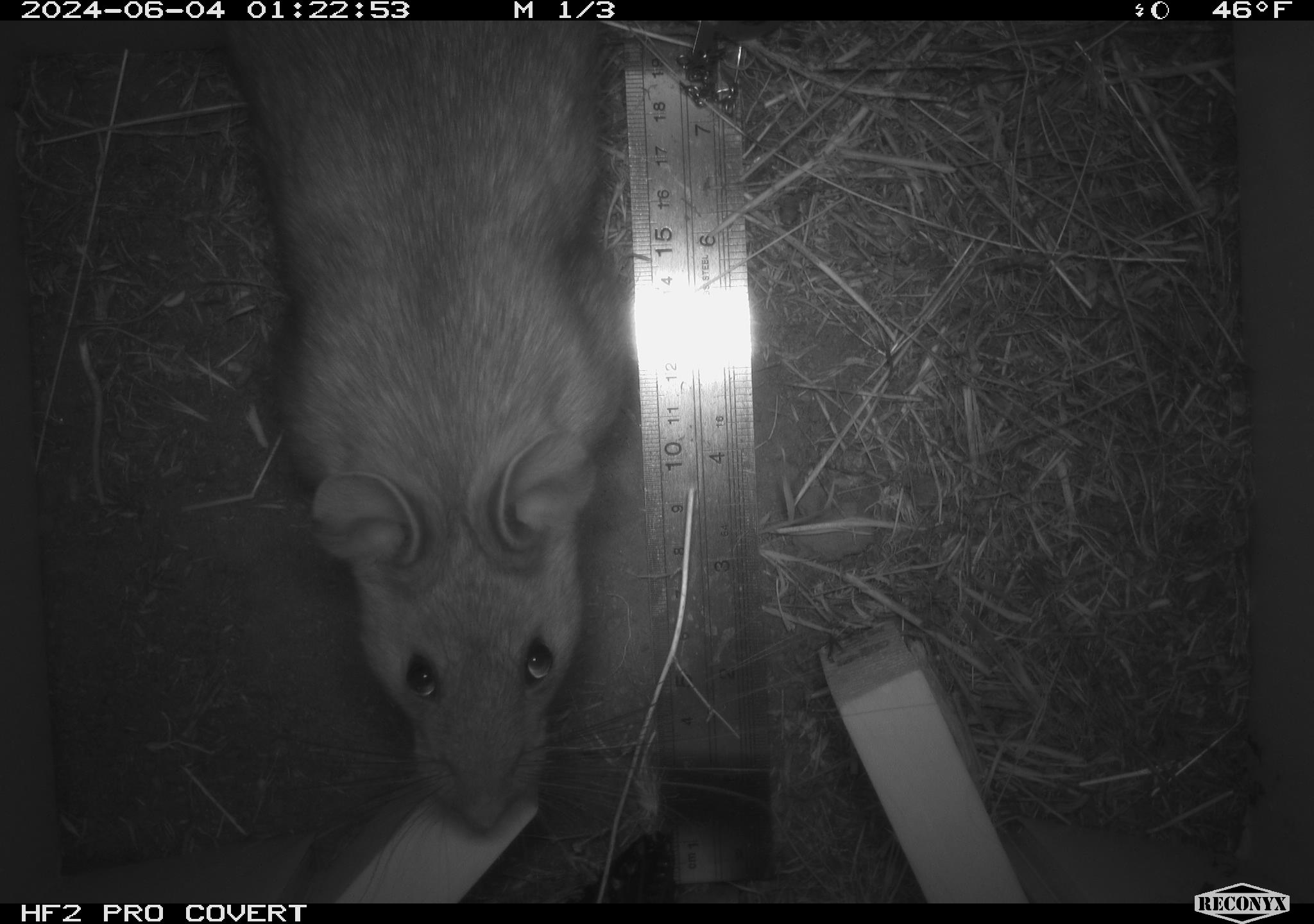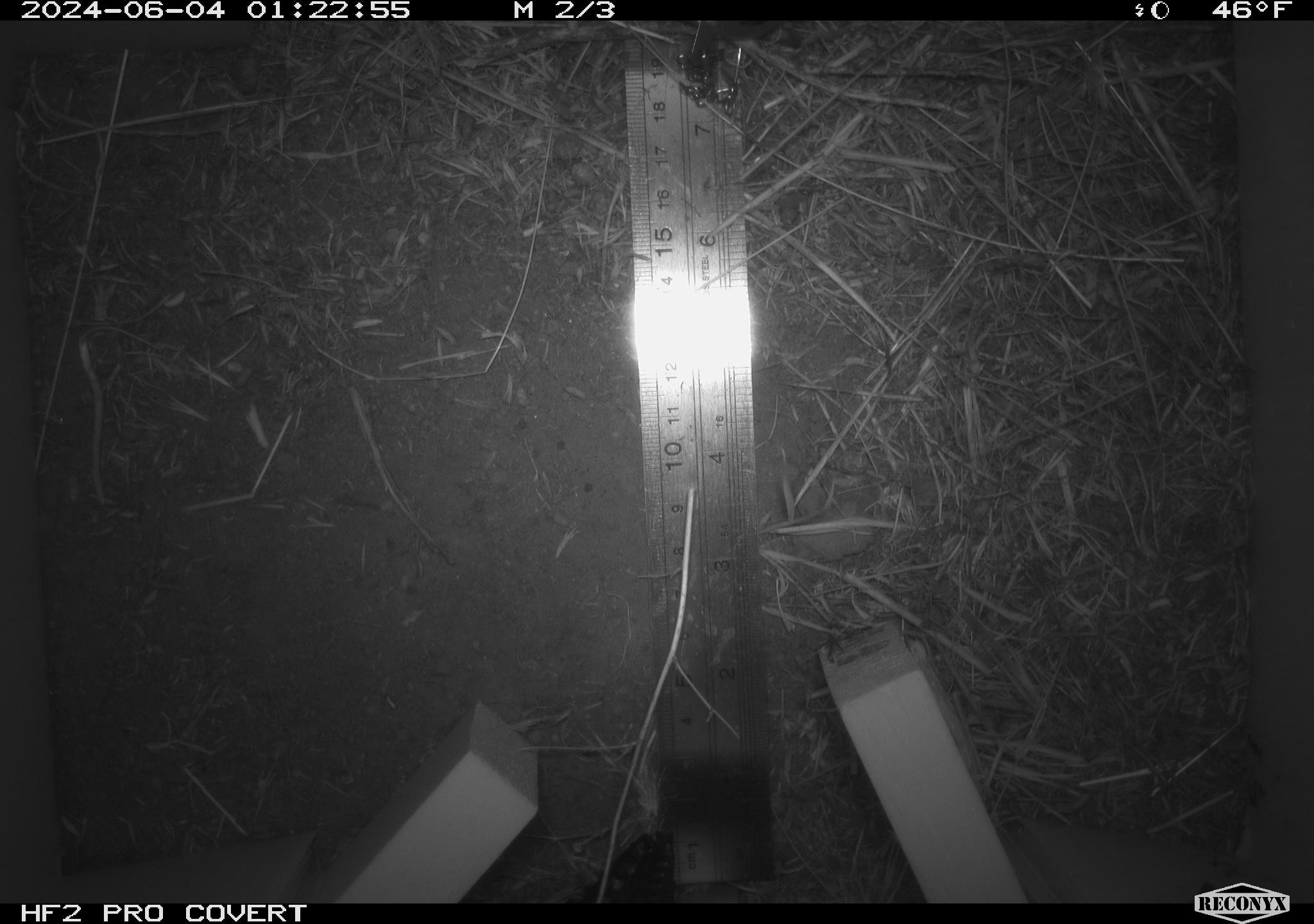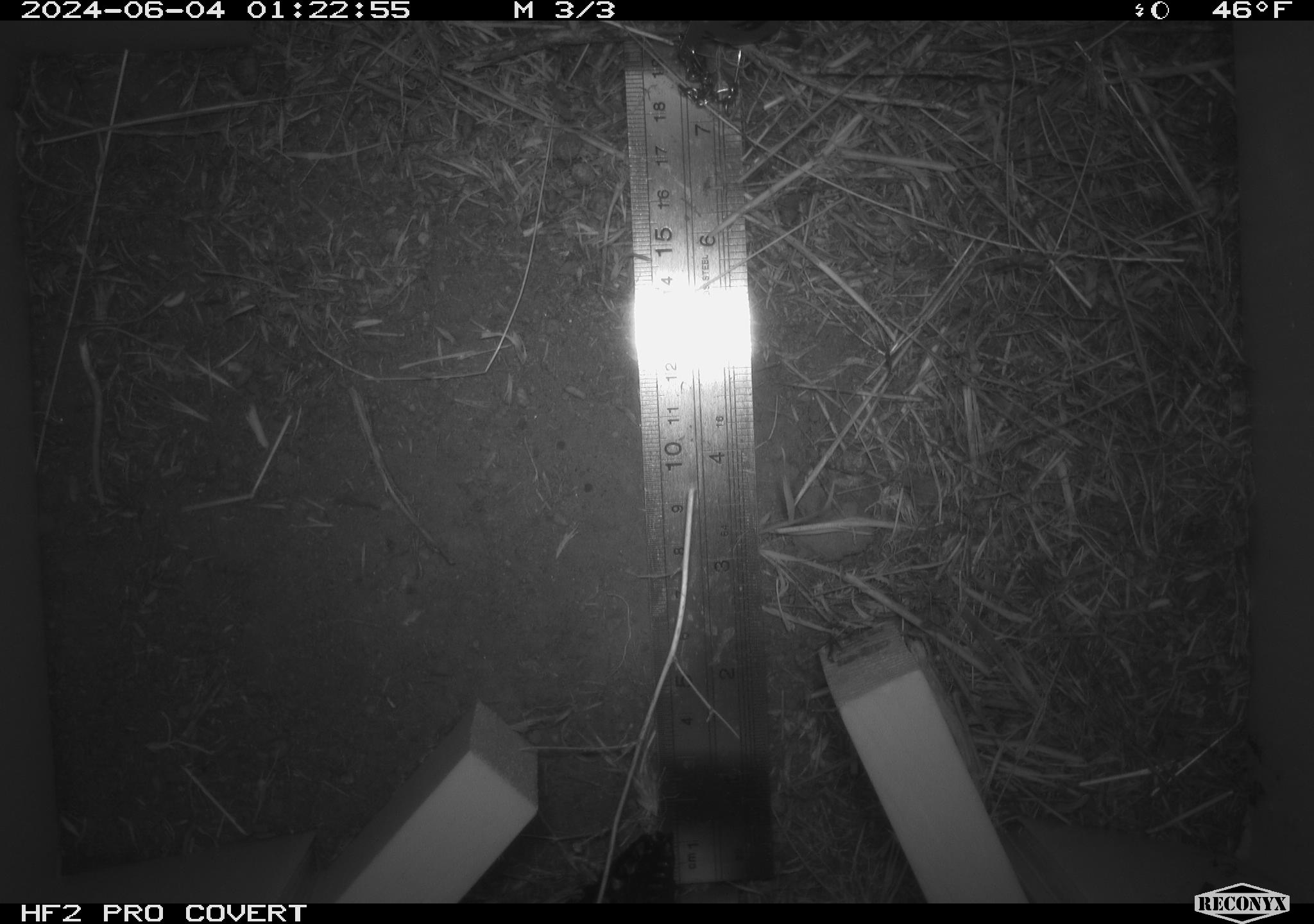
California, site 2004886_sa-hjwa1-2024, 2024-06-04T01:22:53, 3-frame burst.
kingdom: Animalia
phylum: Chordata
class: Mammalia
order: Rodentia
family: Cricetidae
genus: Neotoma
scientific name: Neotoma cinerea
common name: bushy-tailed woodrat